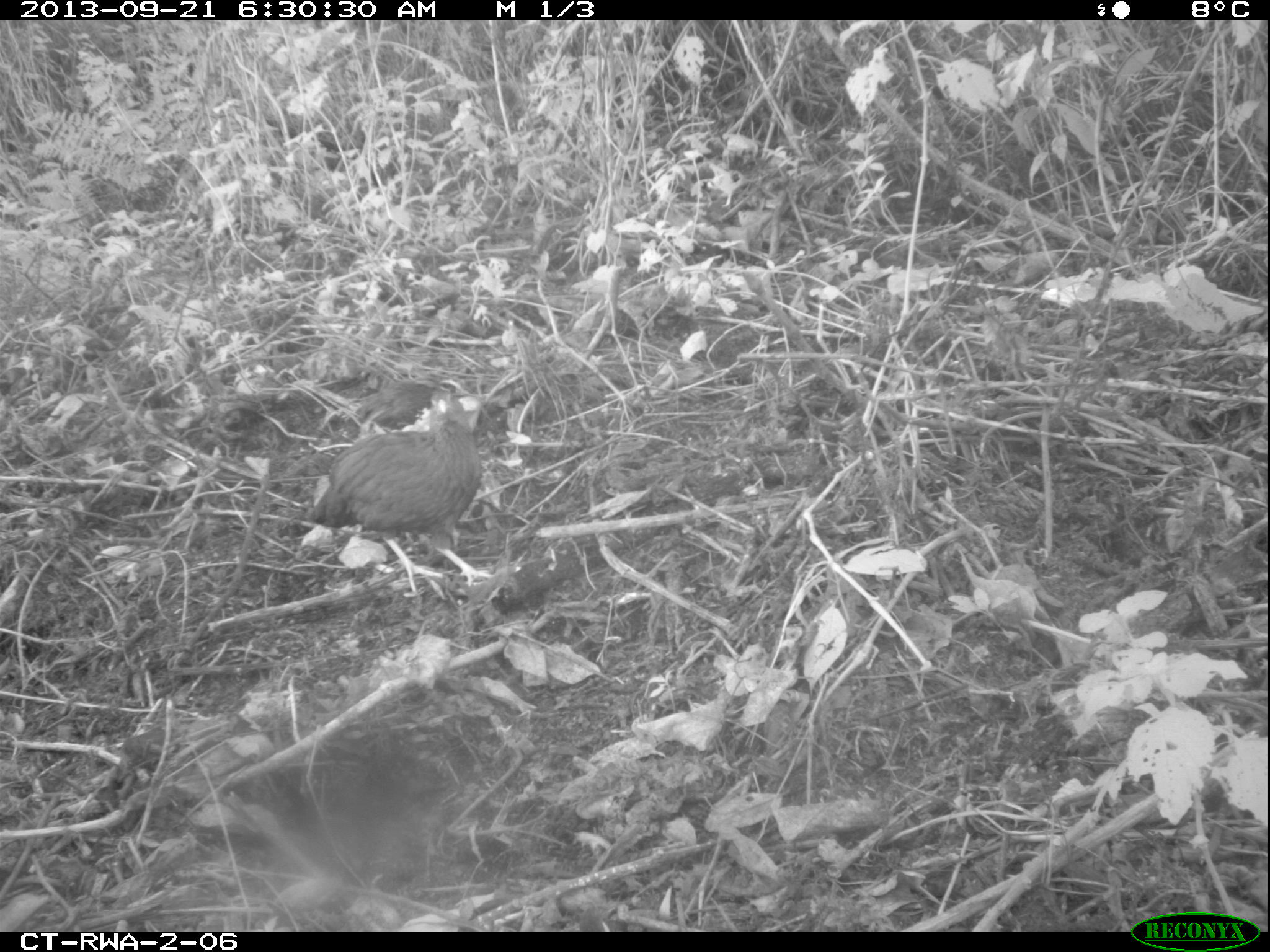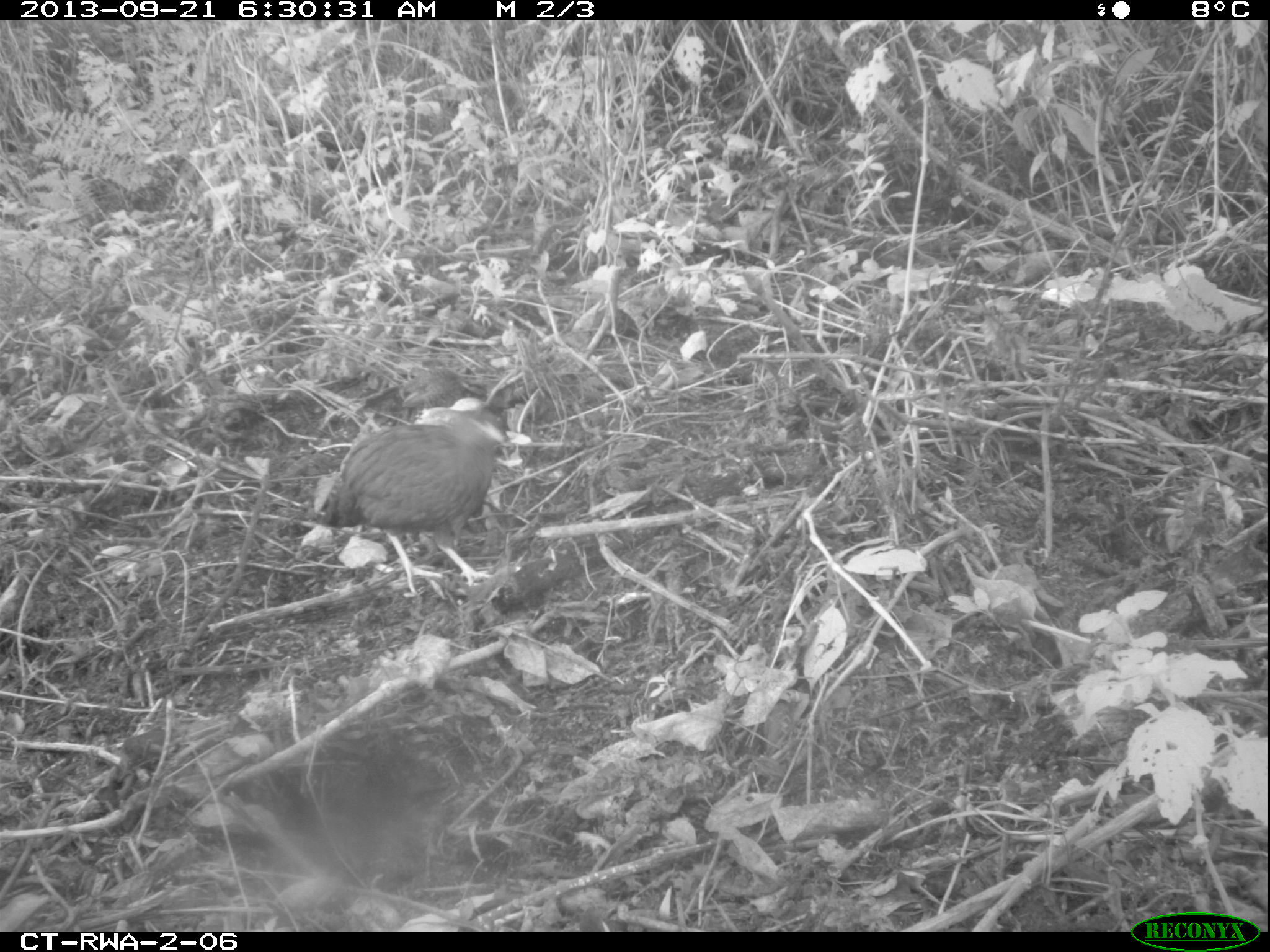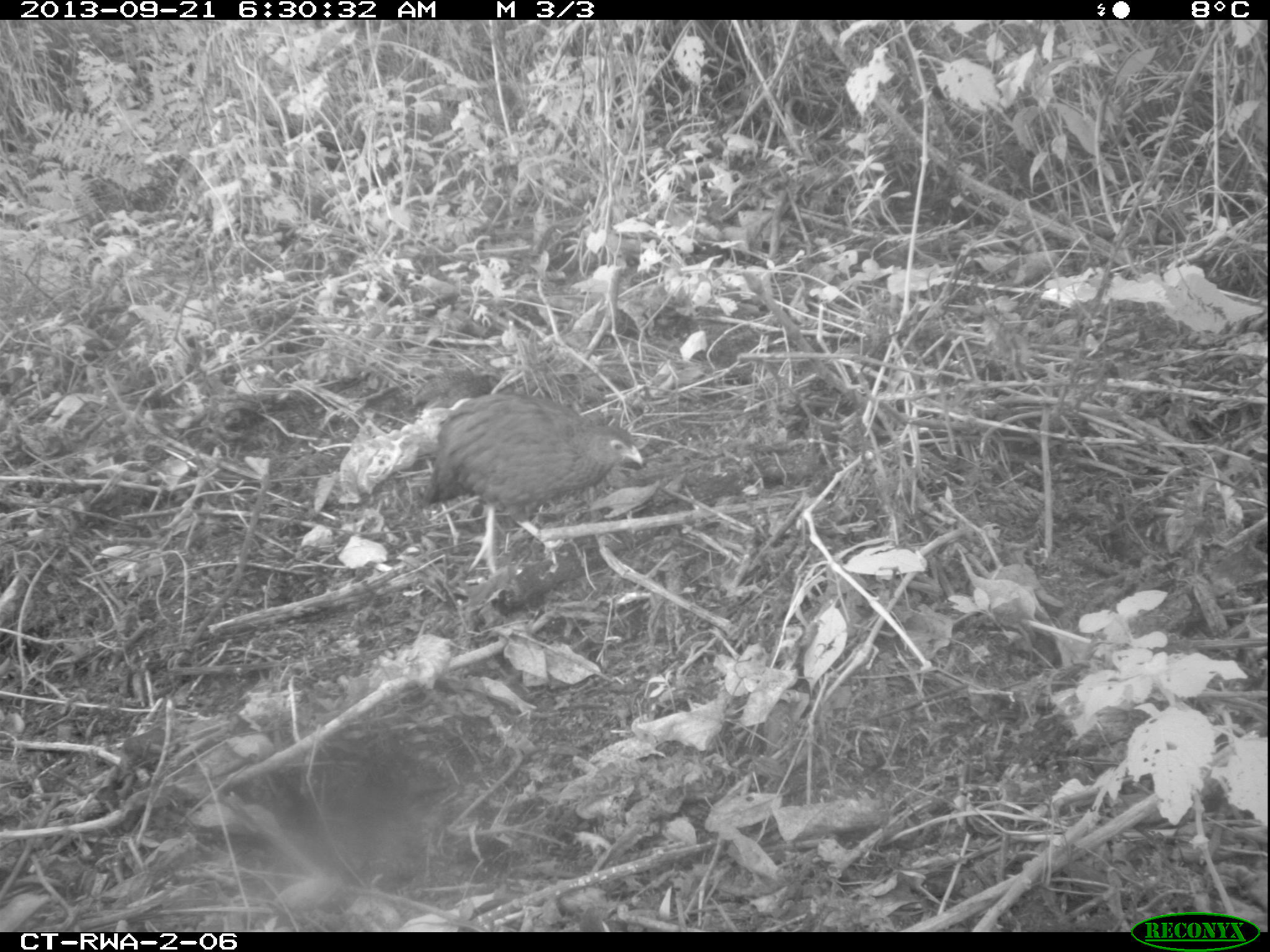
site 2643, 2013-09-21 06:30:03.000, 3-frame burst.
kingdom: Animalia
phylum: Chordata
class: Aves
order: Galliformes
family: Phasianidae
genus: Pternistis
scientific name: Pternistis nobilis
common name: handsome francolin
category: francolinus nobilis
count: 5